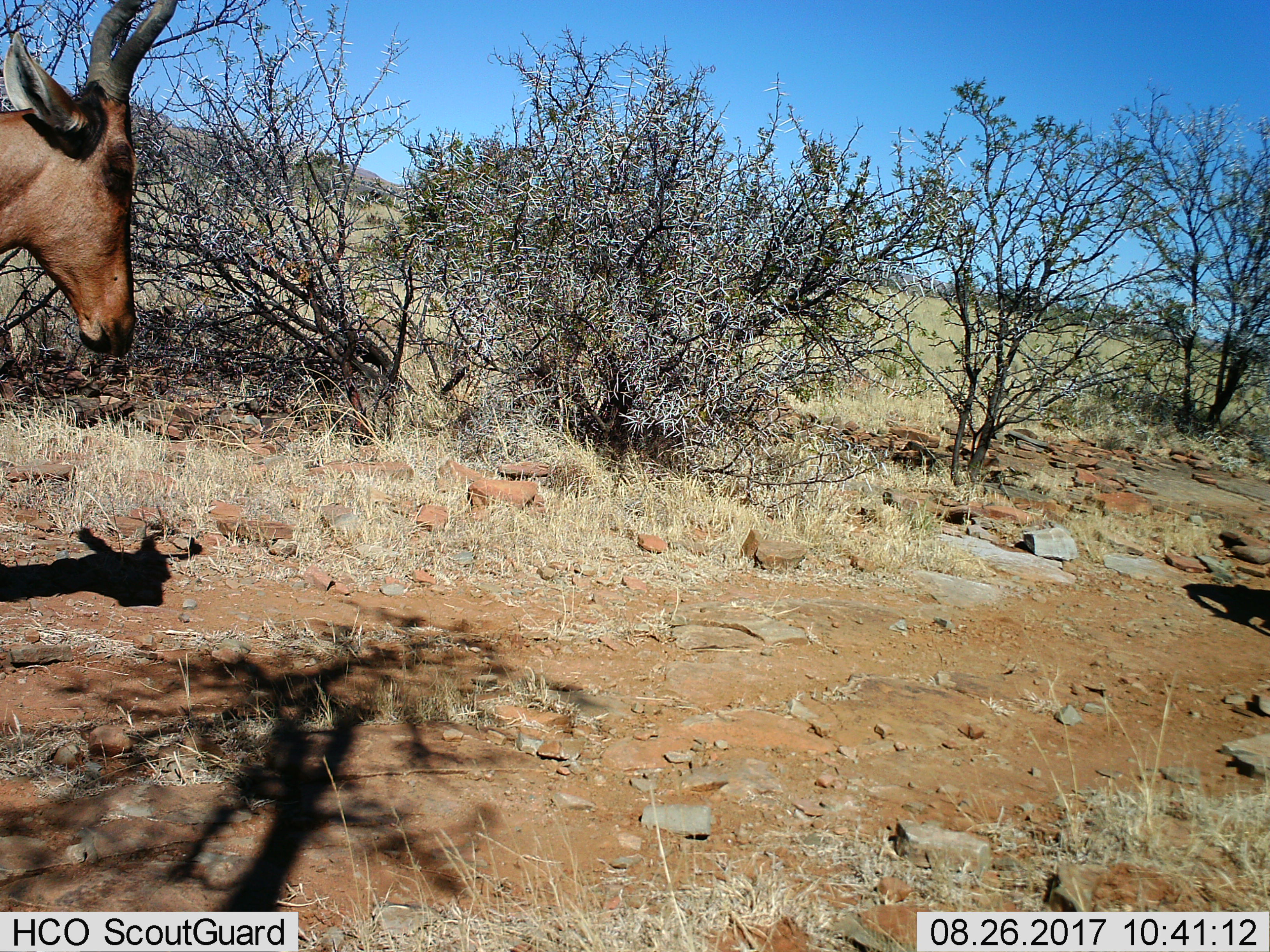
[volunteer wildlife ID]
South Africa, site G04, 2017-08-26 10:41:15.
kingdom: Animalia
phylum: Chordata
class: Mammalia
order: Artiodactyla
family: Bovidae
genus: Alcelaphus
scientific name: Alcelaphus buselaphus caama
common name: red hartebeest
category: hartebeestred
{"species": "hartebeestred (red hartebeest) (Alcelaphus buselaphus caama)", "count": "1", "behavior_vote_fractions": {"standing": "0%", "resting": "0%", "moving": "100%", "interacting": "0%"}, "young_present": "0%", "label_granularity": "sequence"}